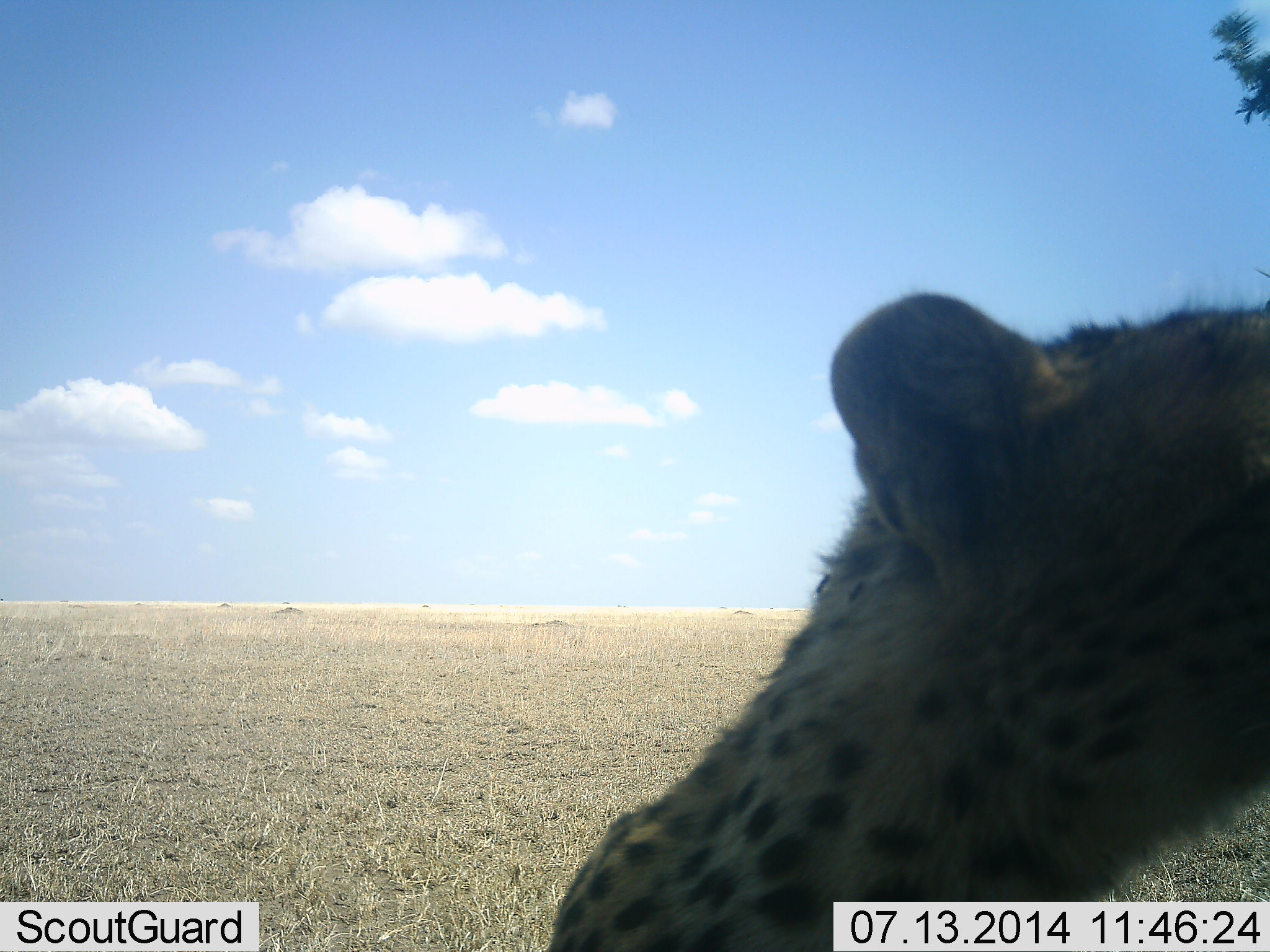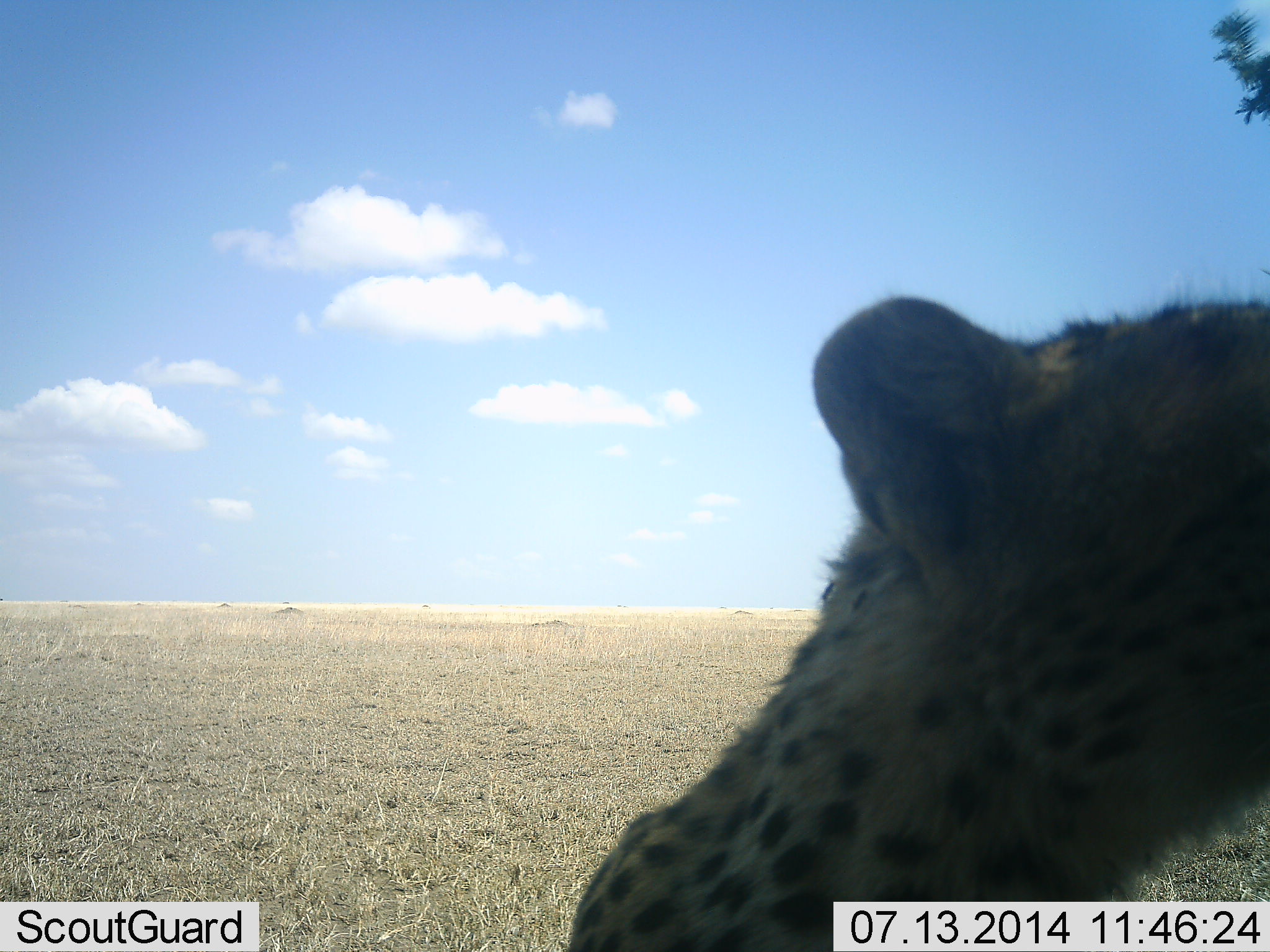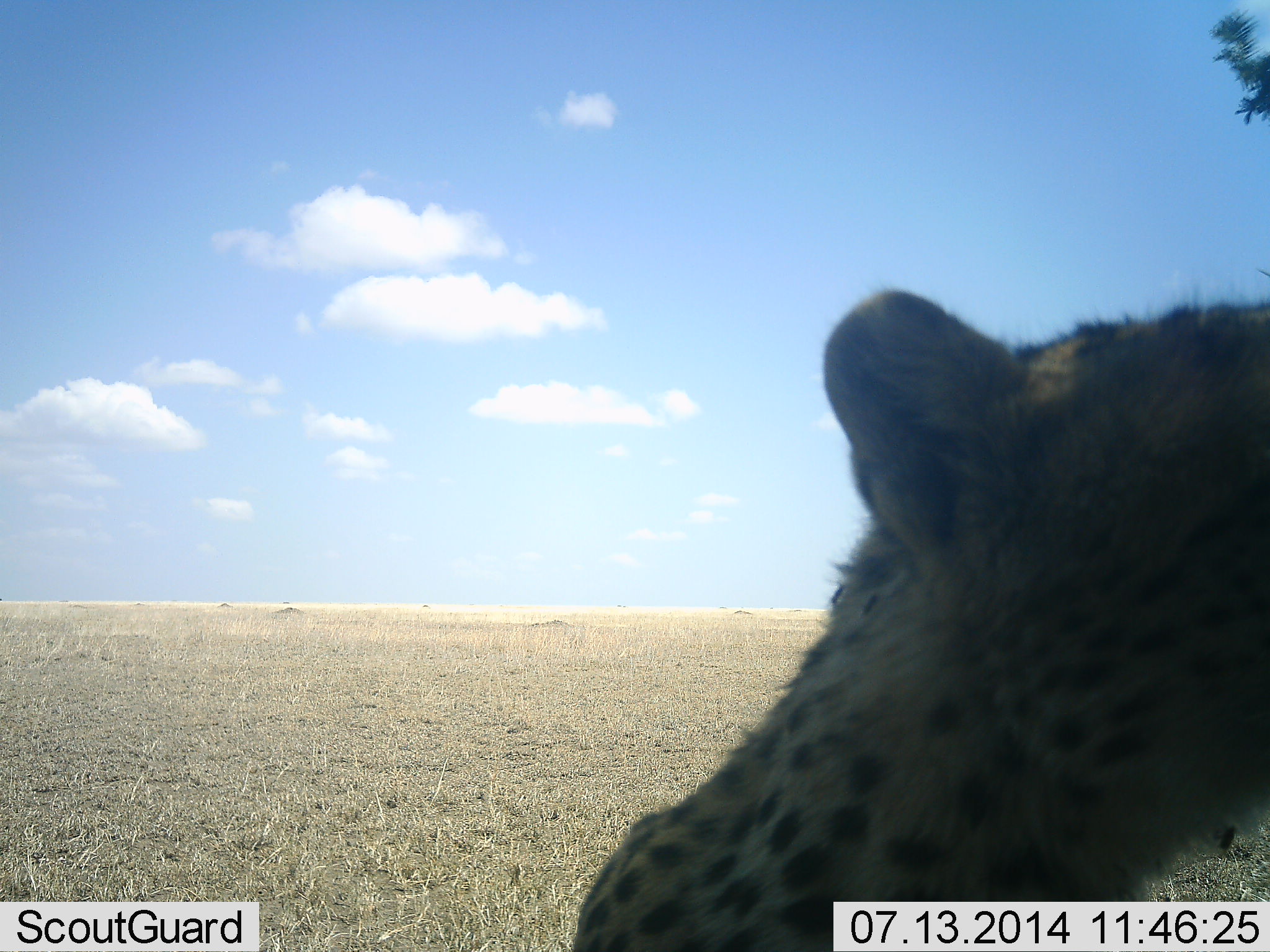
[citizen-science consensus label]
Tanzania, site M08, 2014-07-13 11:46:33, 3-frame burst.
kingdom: Animalia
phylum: Chordata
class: Mammalia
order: Carnivora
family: Felidae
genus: Acinonyx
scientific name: Acinonyx jubatus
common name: cheetah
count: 1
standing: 40%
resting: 30%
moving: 0%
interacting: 40%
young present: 10%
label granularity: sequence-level